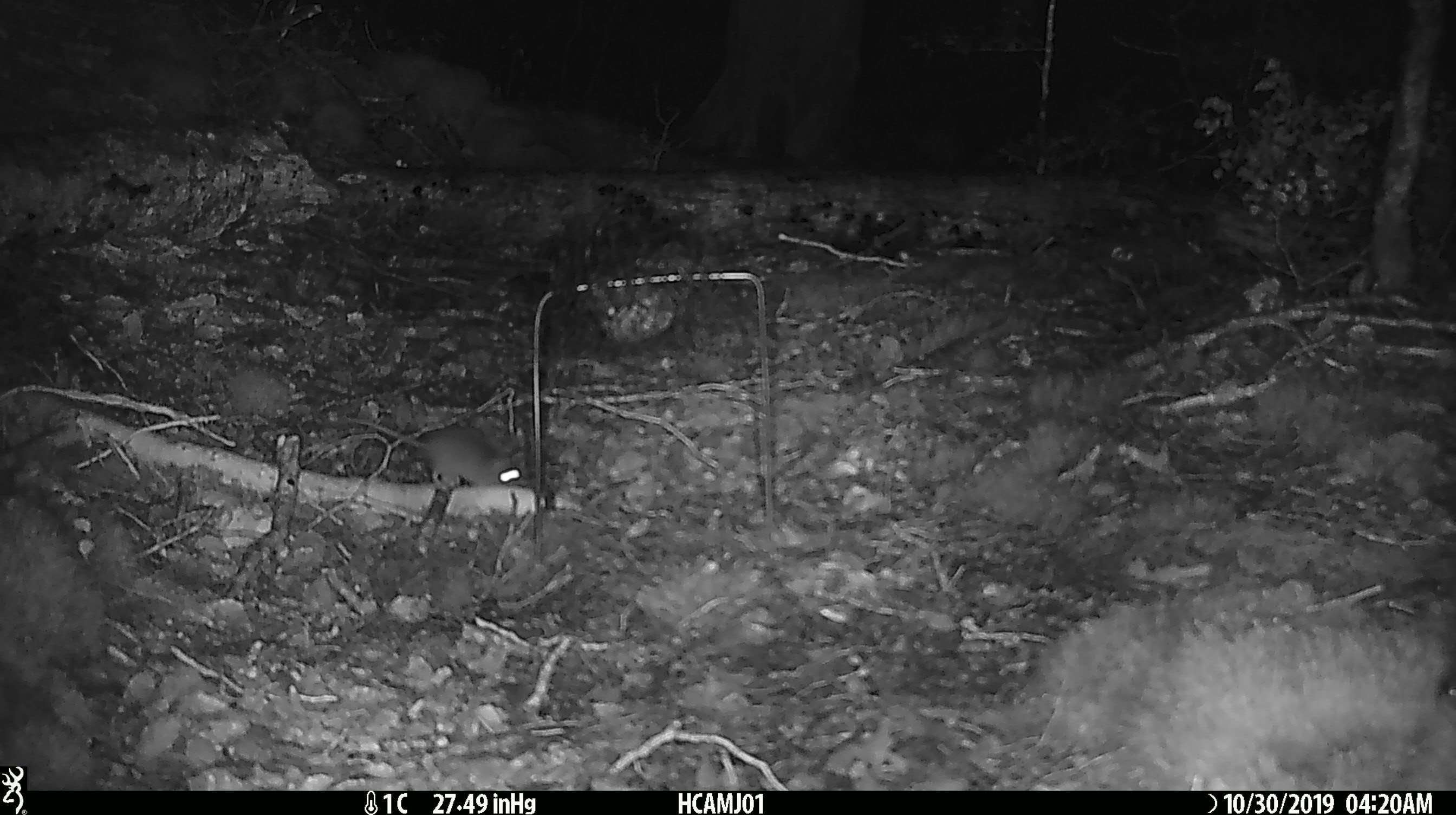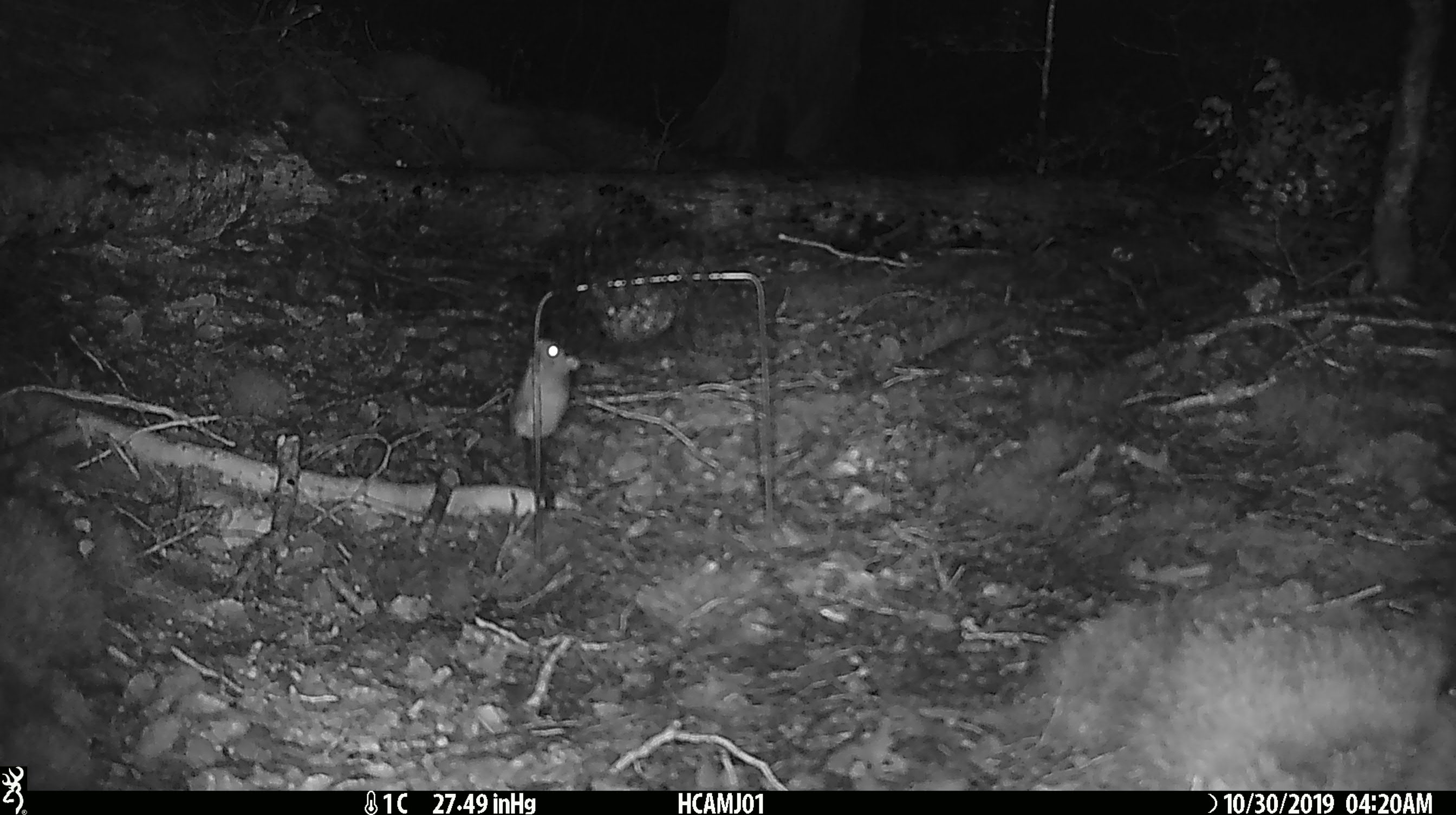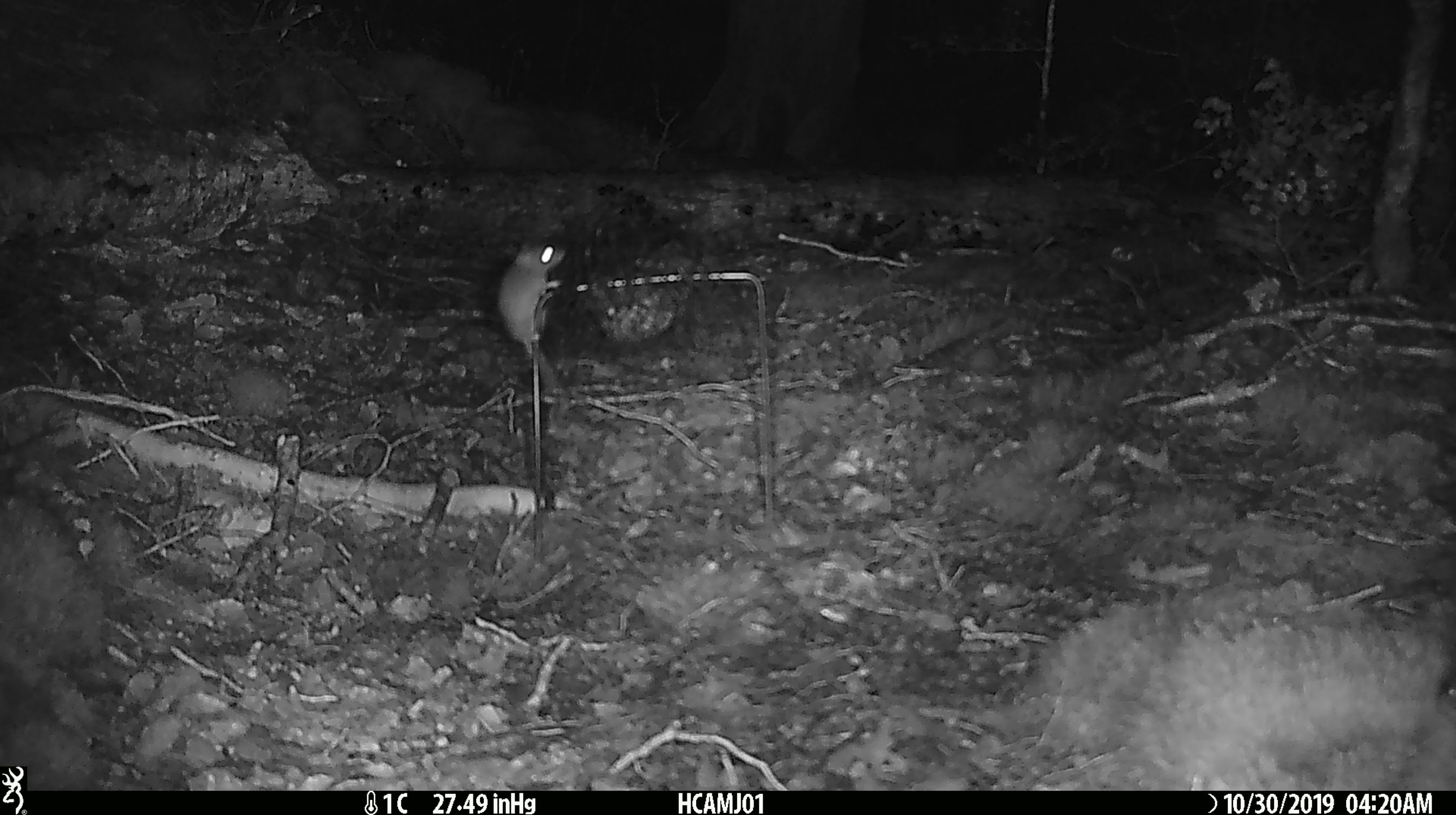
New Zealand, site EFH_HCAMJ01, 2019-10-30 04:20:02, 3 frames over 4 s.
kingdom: Animalia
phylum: Chordata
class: Mammalia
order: Rodentia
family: Muridae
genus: Mus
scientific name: Mus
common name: mouse